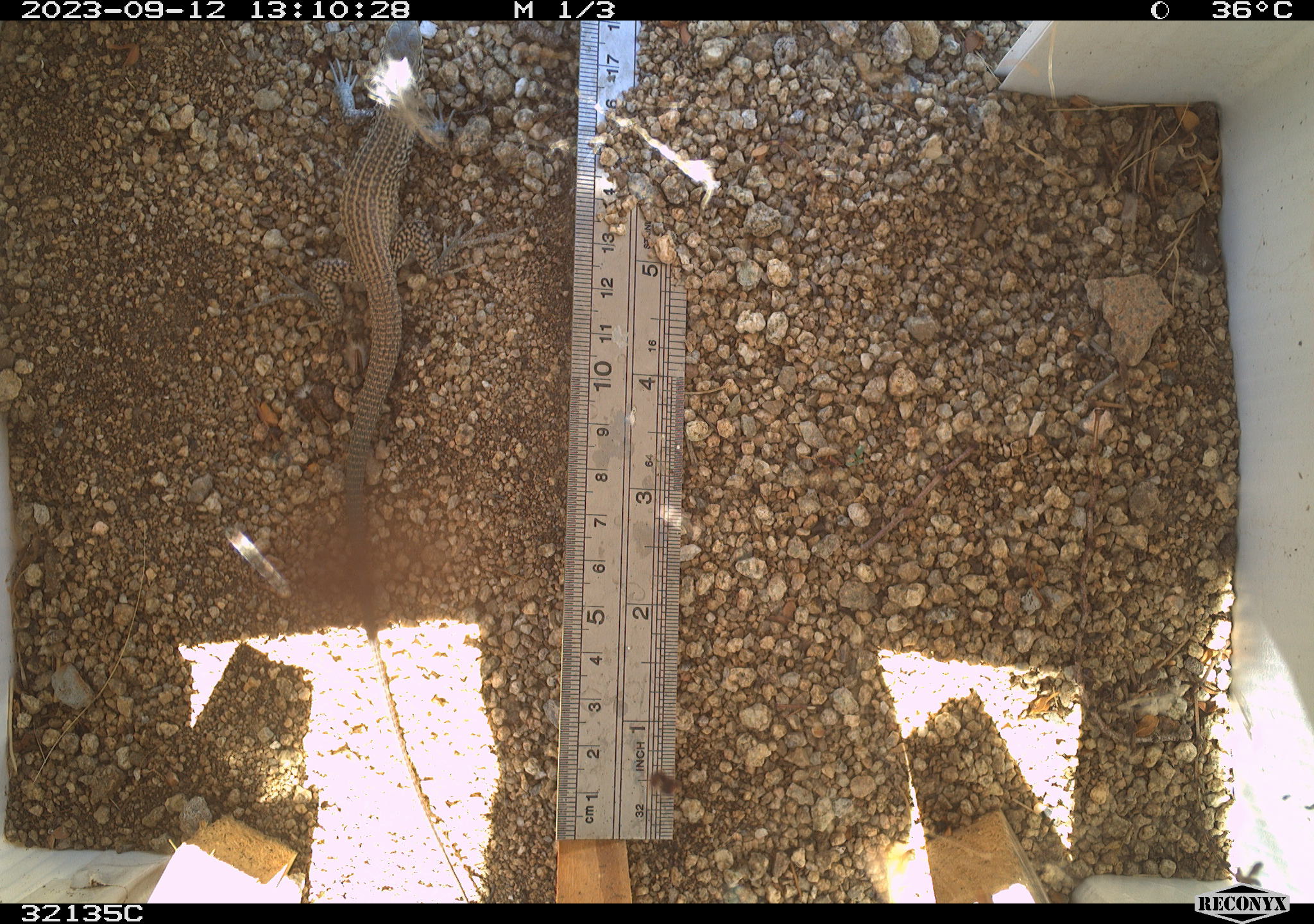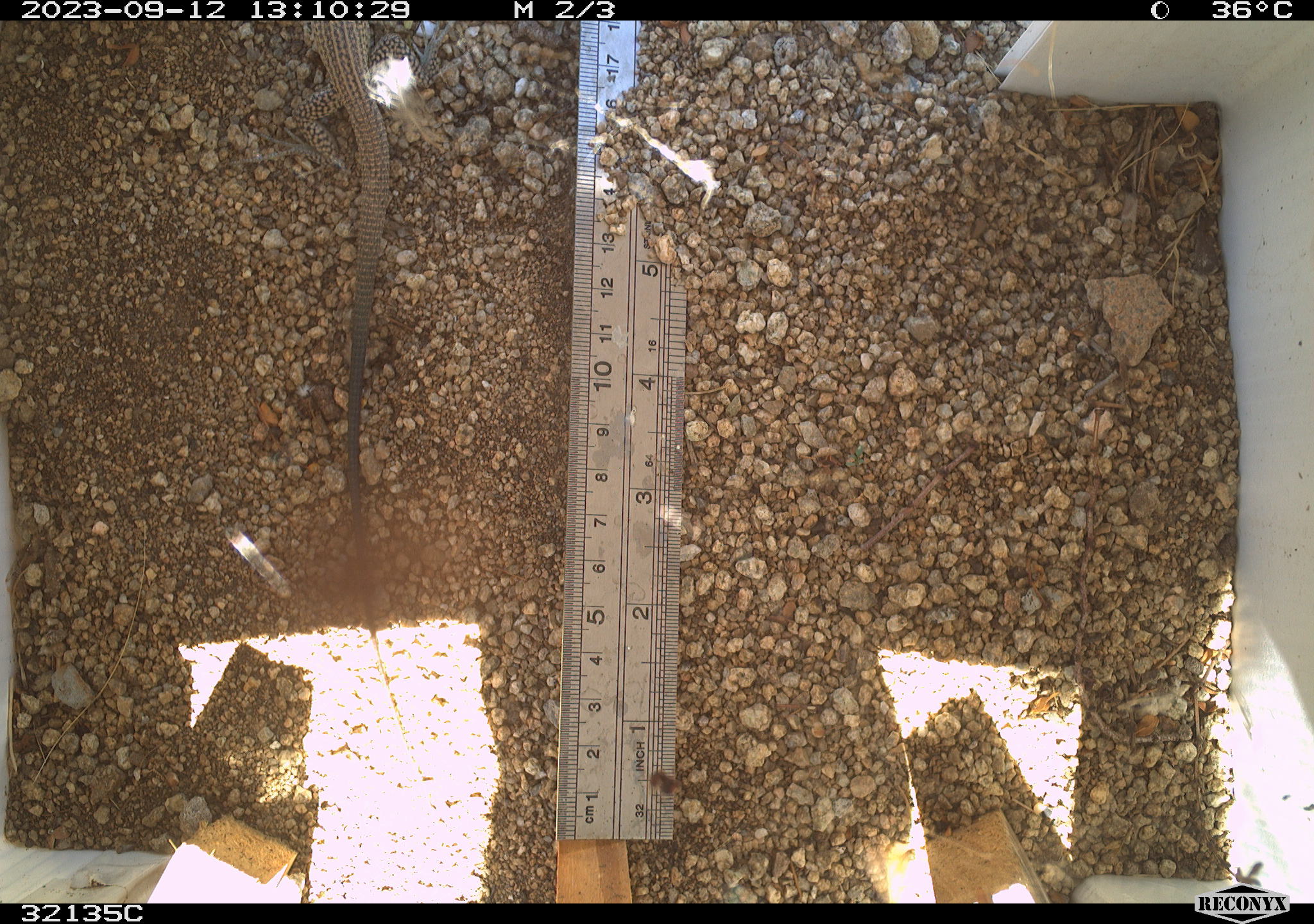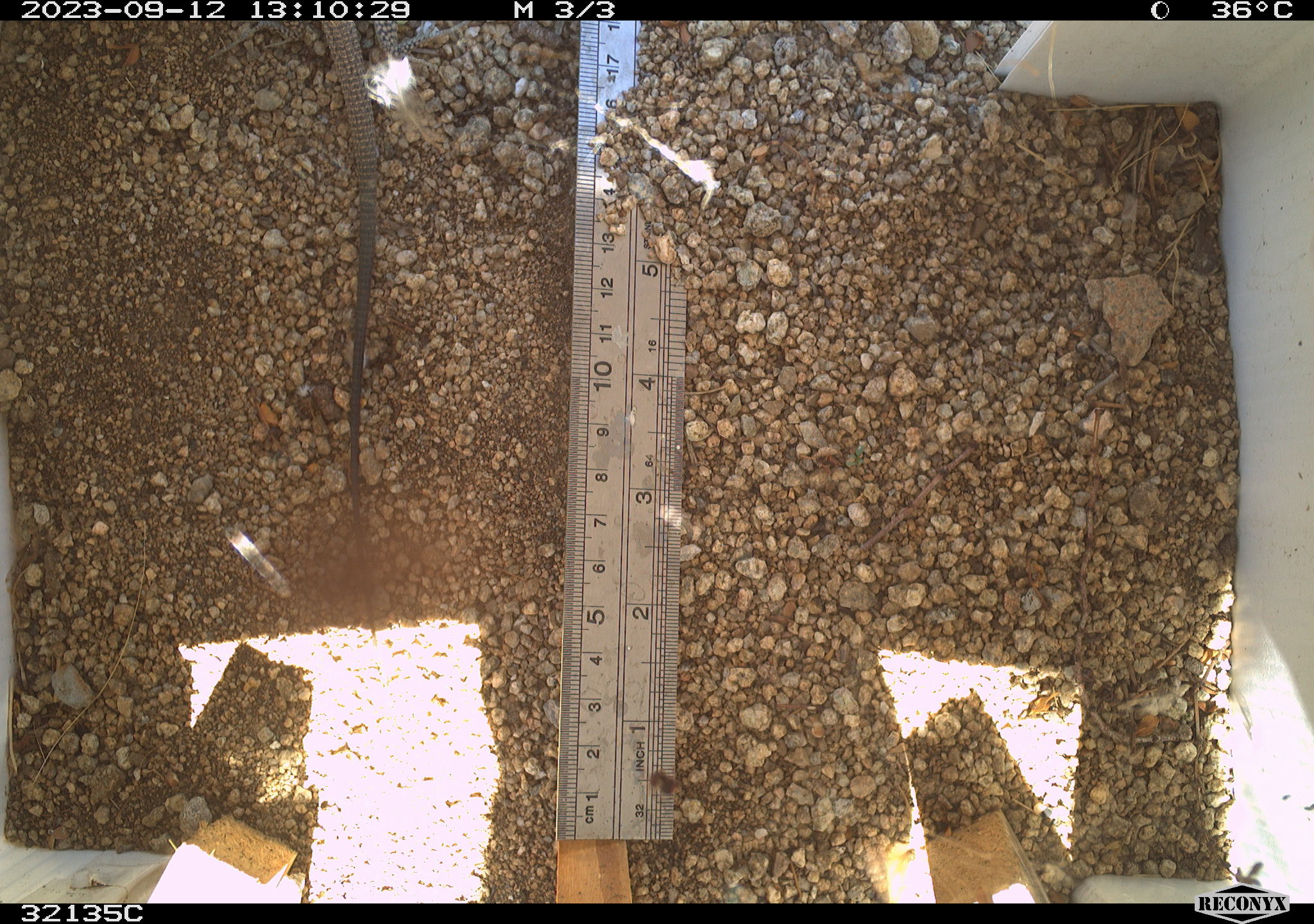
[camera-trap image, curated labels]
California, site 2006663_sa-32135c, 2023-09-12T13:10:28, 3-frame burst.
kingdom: Animalia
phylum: Chordata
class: Reptilia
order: Squamata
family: Teiidae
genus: Aspidoscelis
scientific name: Aspidoscelis tigris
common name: western whiptail